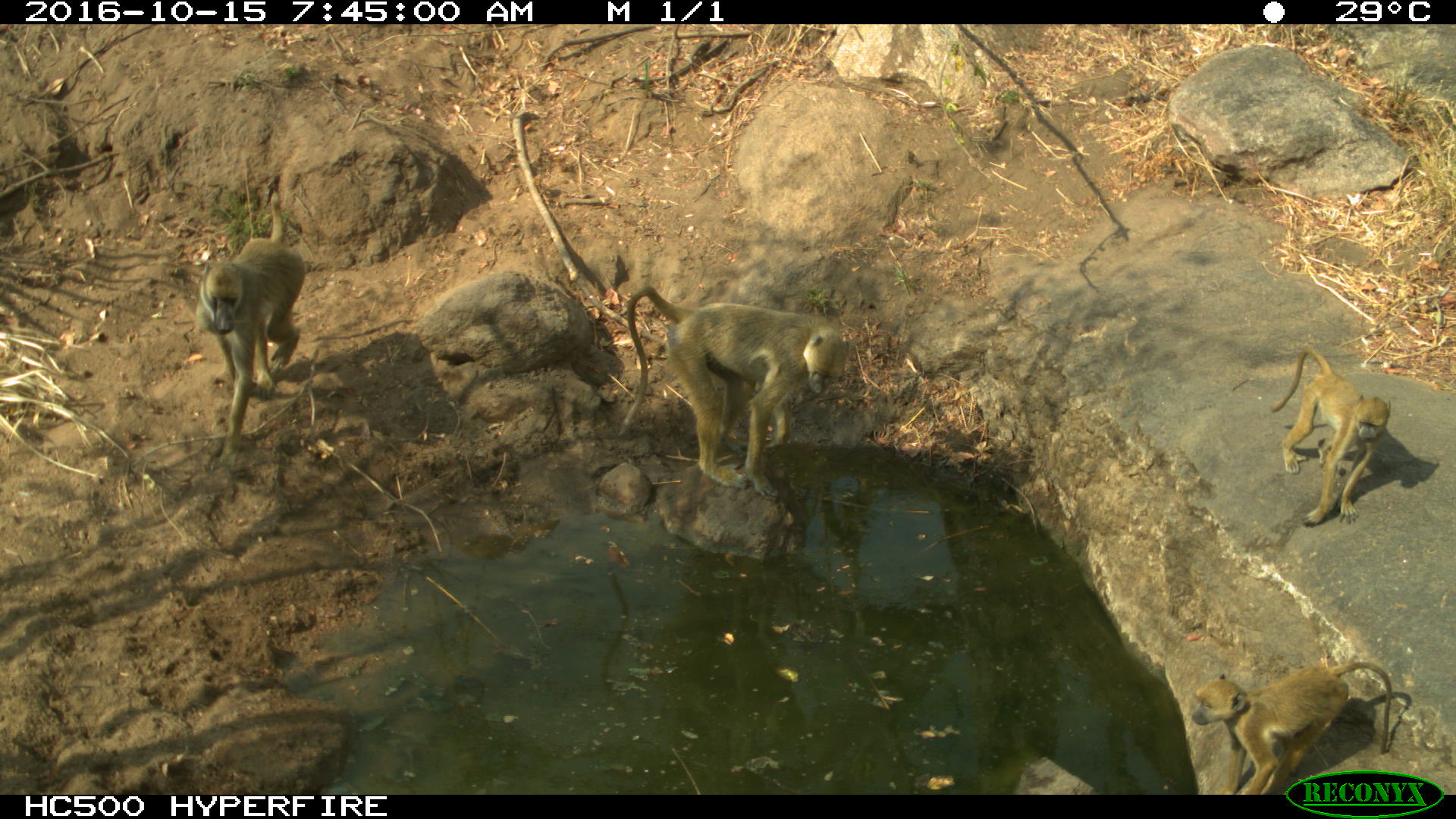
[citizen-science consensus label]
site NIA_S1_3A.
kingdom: Animalia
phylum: Chordata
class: Mammalia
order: Primates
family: Cercopithecidae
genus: Papio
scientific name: Papio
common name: baboon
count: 4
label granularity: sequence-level